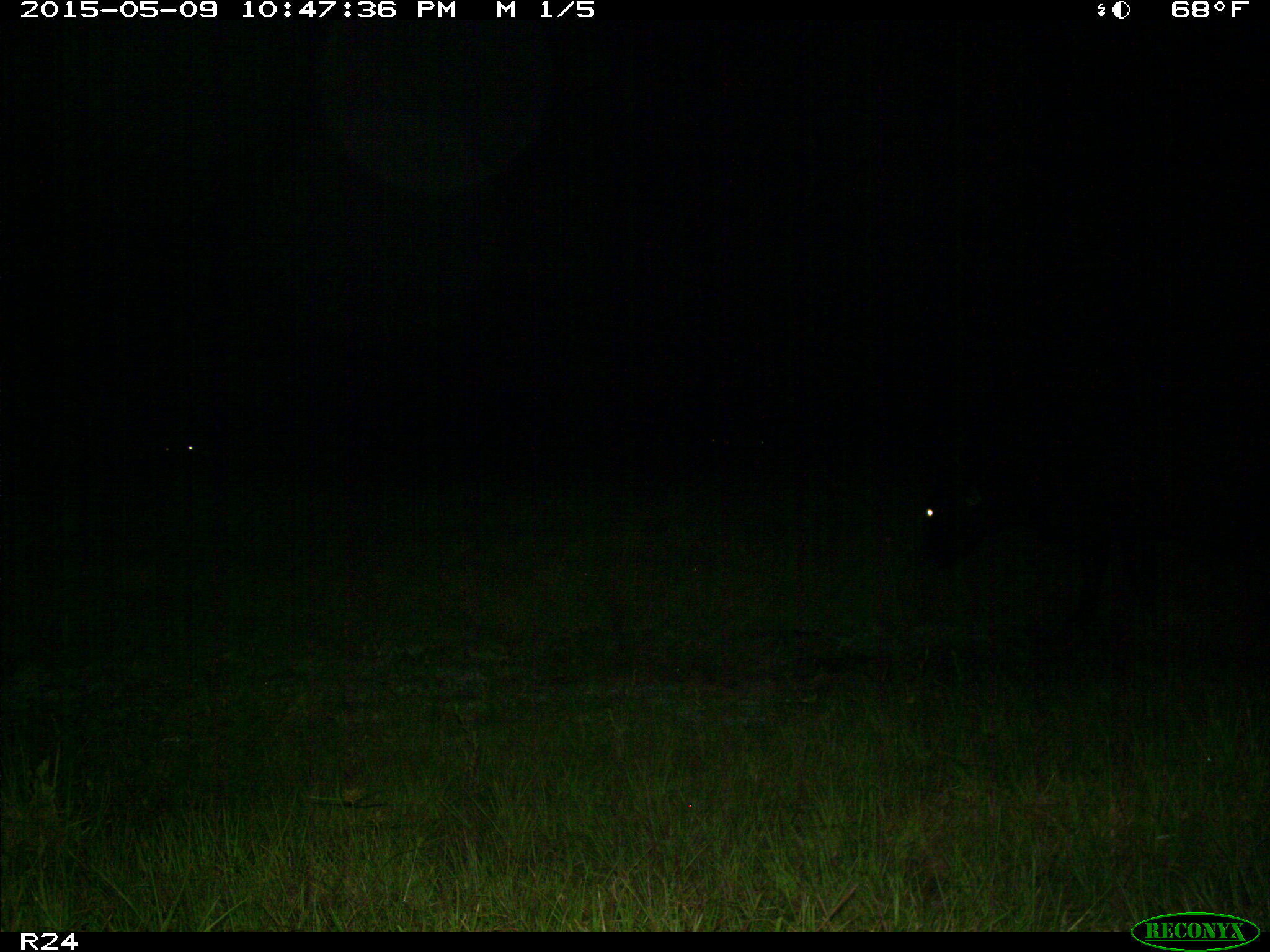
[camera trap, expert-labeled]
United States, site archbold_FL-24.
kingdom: Animalia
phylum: Chordata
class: Mammalia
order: Artiodactyla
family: Bovidae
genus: Bos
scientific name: Bos taurus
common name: domestic cow